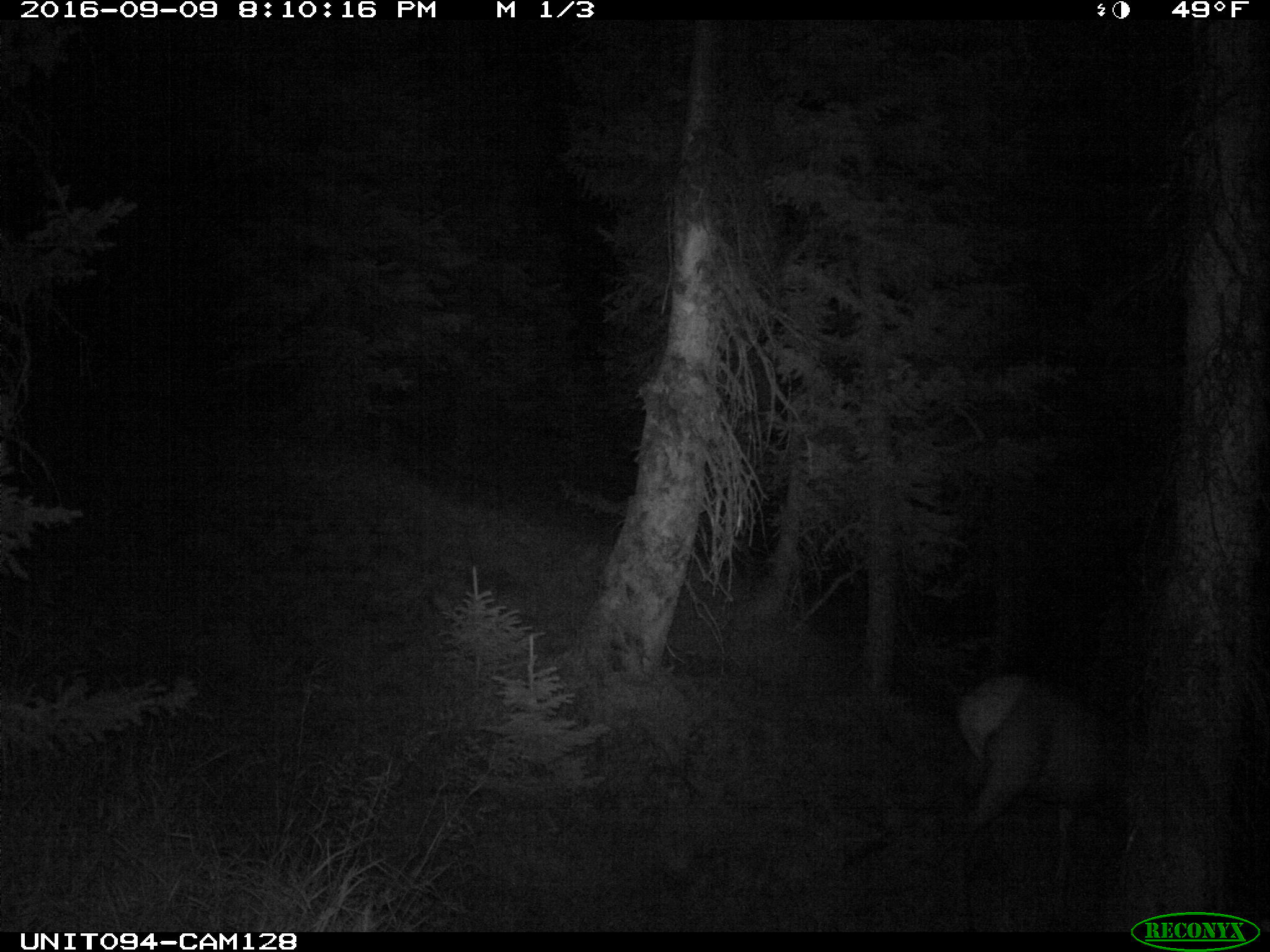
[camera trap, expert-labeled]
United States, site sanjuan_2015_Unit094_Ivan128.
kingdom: Animalia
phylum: Chordata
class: Mammalia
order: Artiodactyla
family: Cervidae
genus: Cervus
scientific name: Cervus elaphus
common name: red deer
Cervus elaphus (red deer).